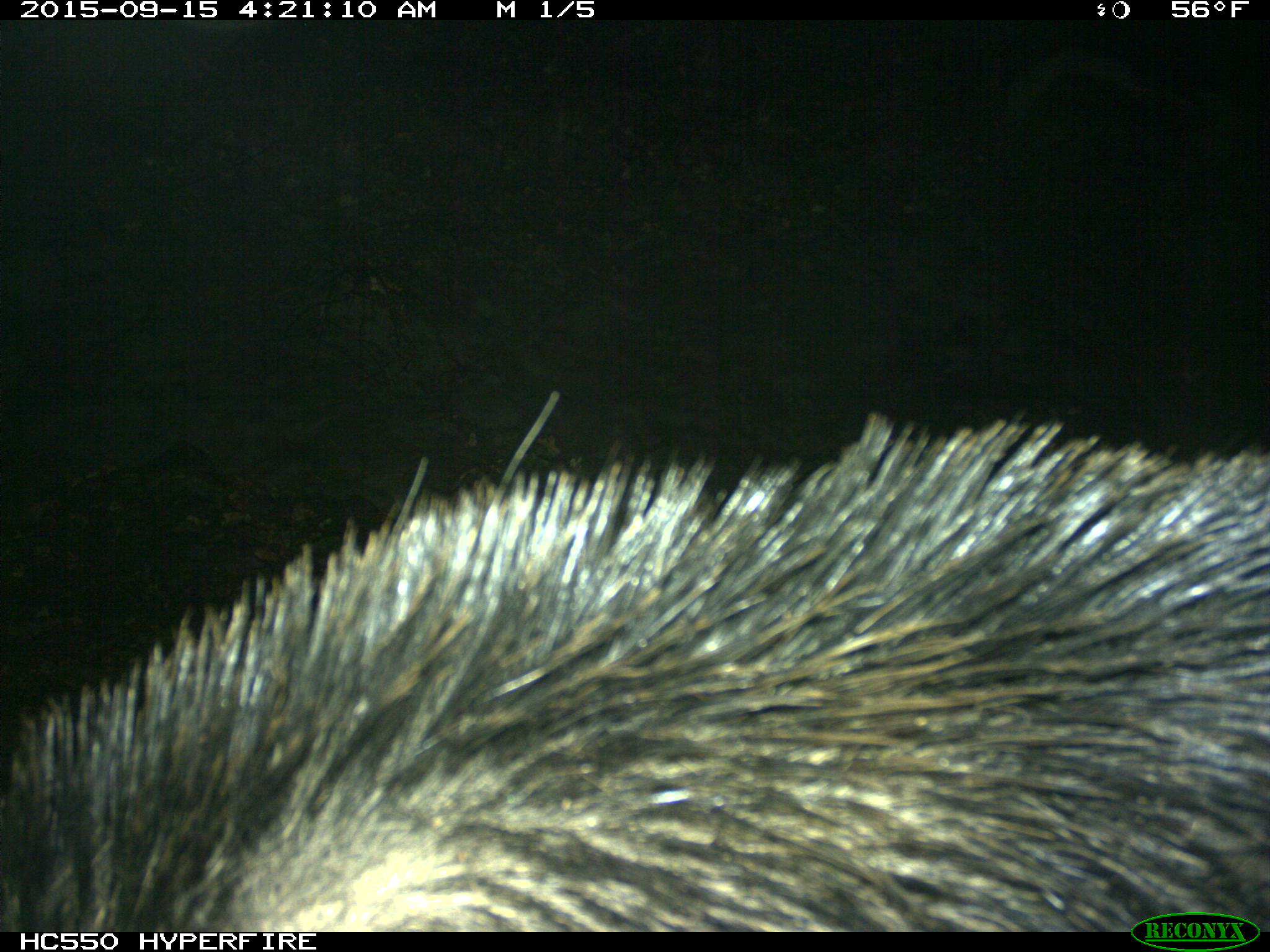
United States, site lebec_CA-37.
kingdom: Animalia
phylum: Chordata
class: Mammalia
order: Artiodactyla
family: Suidae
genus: Sus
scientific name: Sus scrofa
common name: wild boar